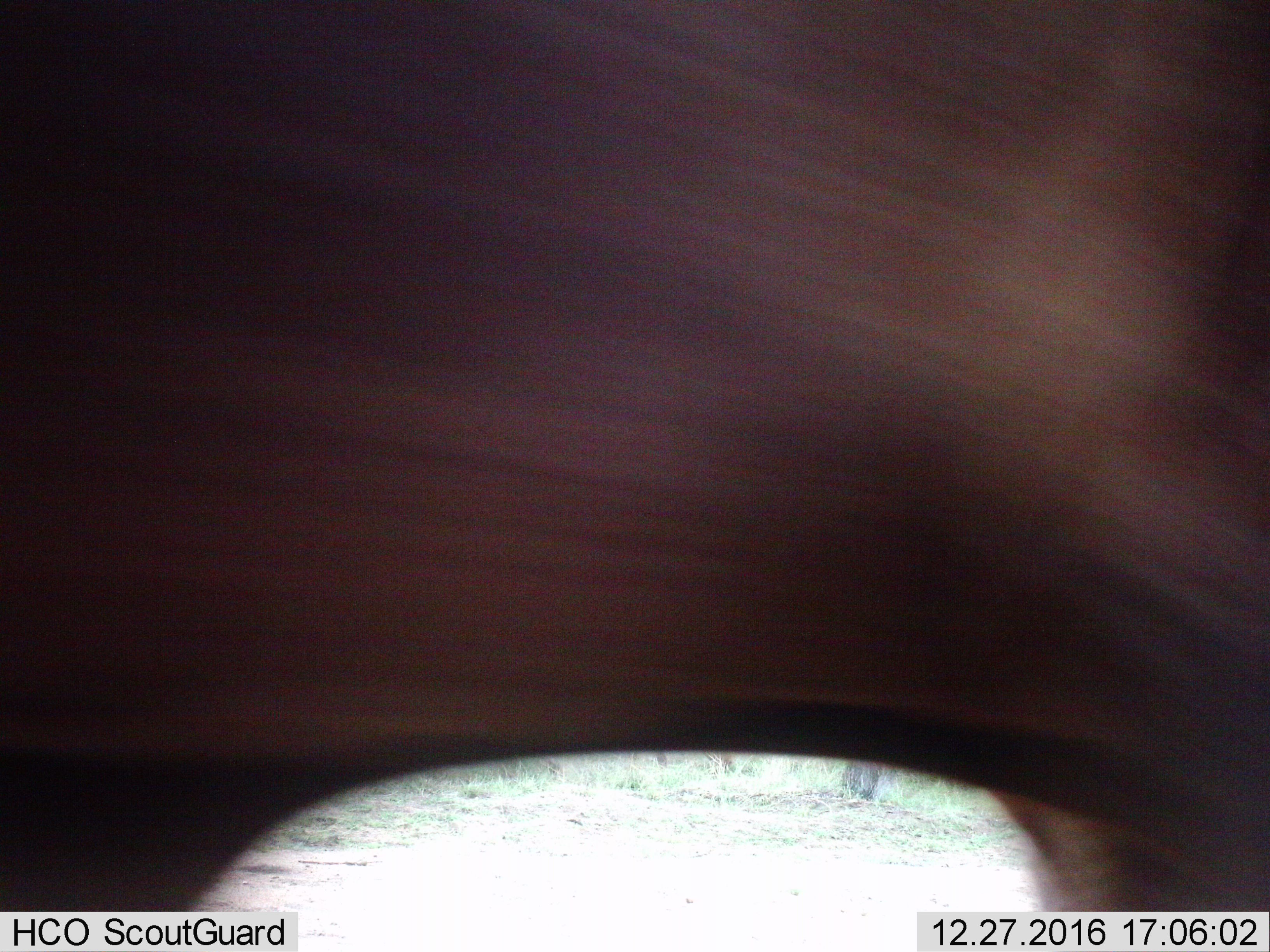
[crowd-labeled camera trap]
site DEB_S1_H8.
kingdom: Animalia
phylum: Chordata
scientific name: Vertebrata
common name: domestic animal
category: domesticanimal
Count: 1.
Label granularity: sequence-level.